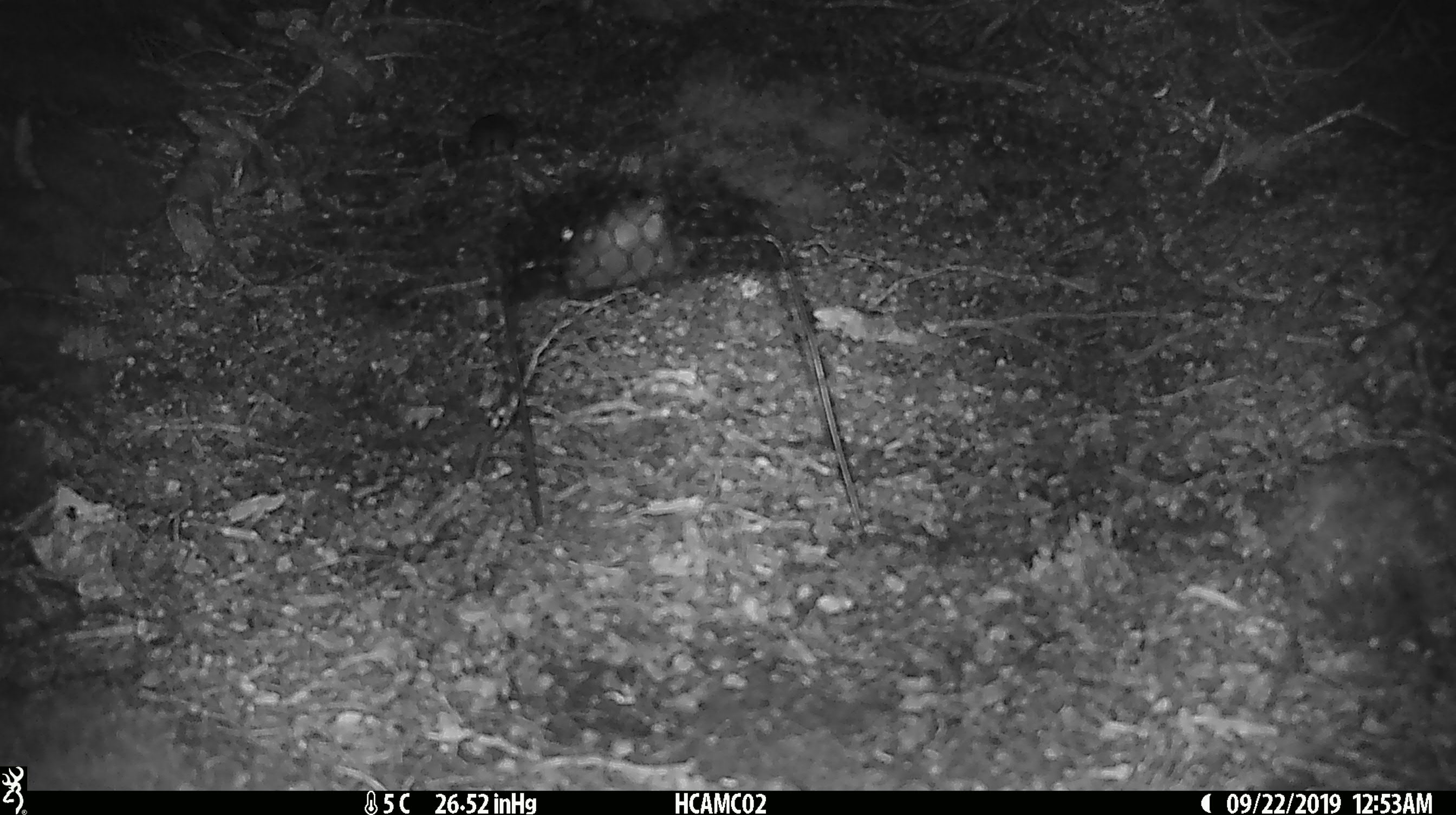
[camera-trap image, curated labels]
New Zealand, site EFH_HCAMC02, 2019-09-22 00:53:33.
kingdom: Animalia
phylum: Chordata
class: Mammalia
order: Rodentia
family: Muridae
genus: Mus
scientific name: Mus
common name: mouse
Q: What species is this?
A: Mouse (Mus).